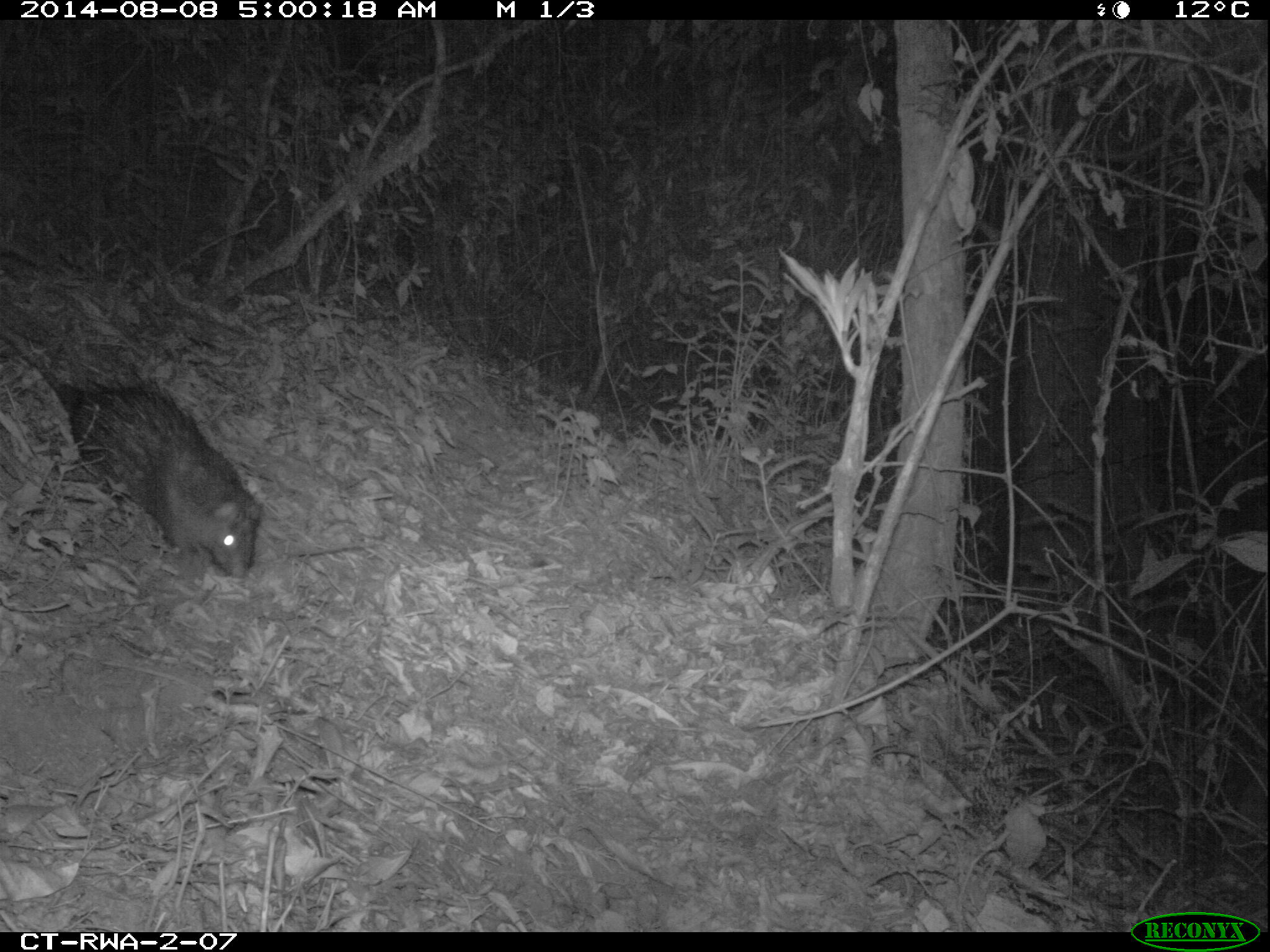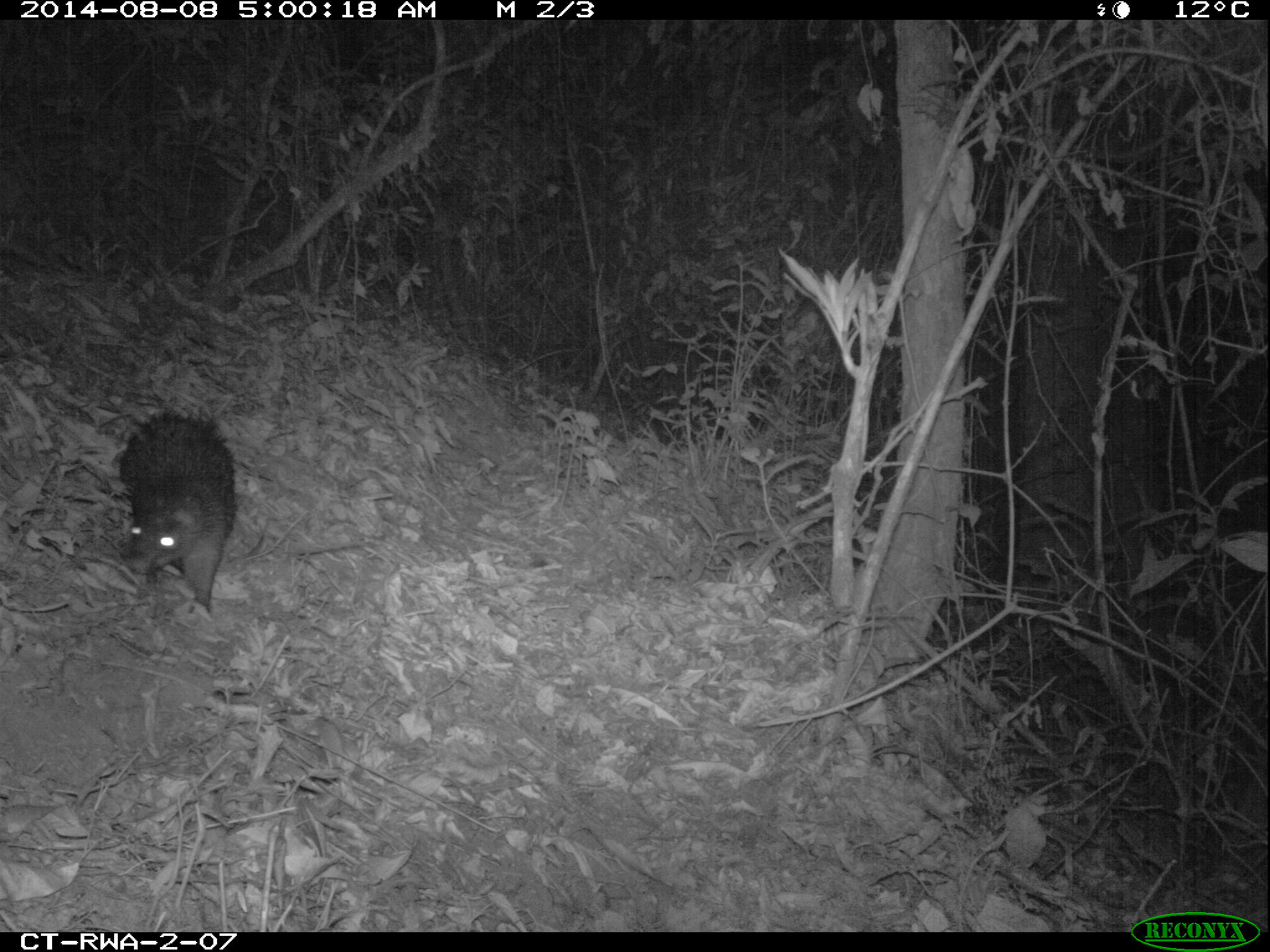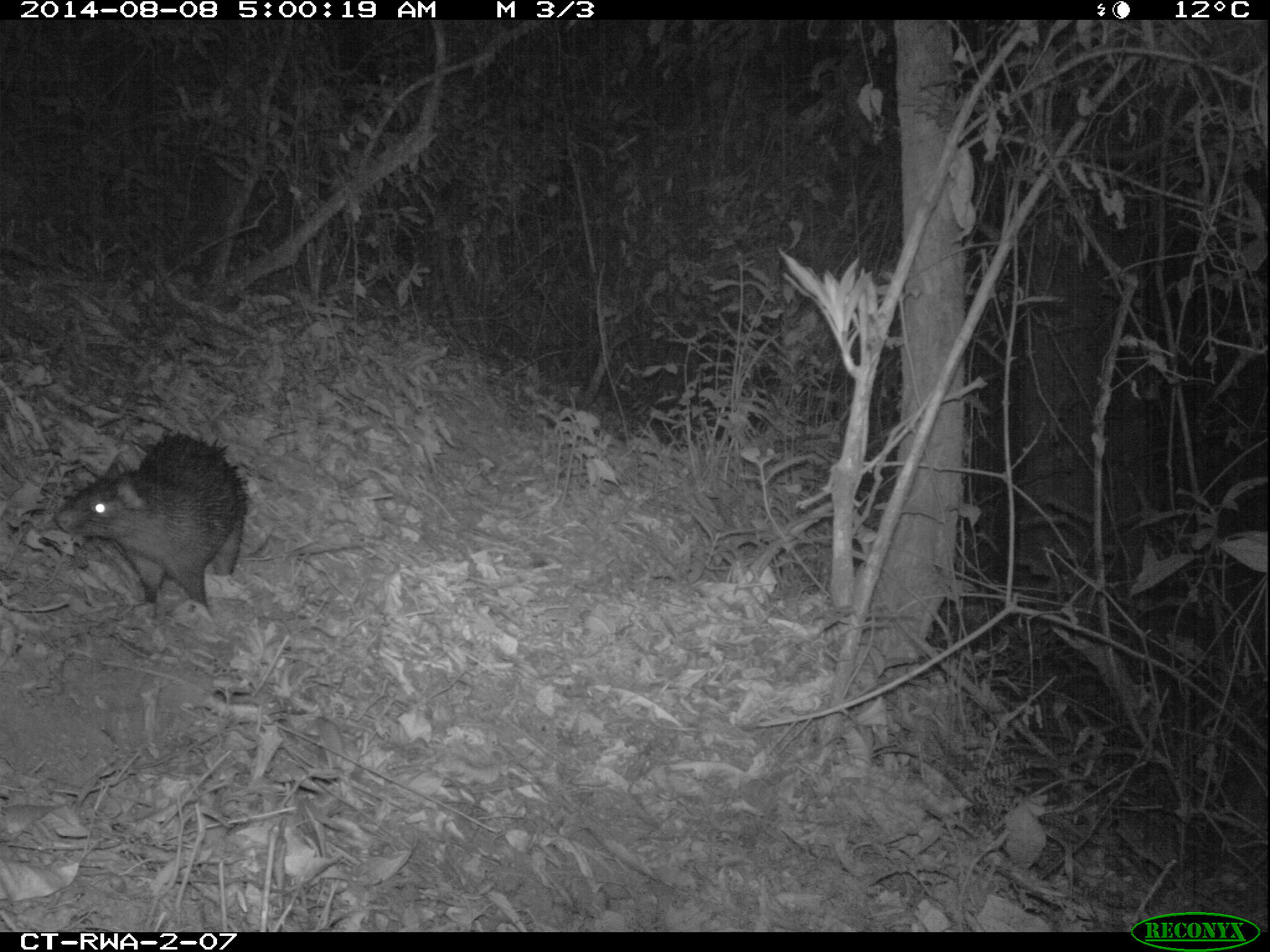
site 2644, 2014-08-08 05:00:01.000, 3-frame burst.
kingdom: Animalia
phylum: Chordata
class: Mammalia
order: Rodentia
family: Hystricidae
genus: Atherurus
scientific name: Atherurus africanus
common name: african brush-tailed porcupine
Atherurus africanus (african brush-tailed porcupine), count 1.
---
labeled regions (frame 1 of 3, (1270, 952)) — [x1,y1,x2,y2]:
atherurus africanus: [0,316,268,583]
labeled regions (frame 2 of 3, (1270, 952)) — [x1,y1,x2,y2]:
atherurus africanus: [113,403,241,621]